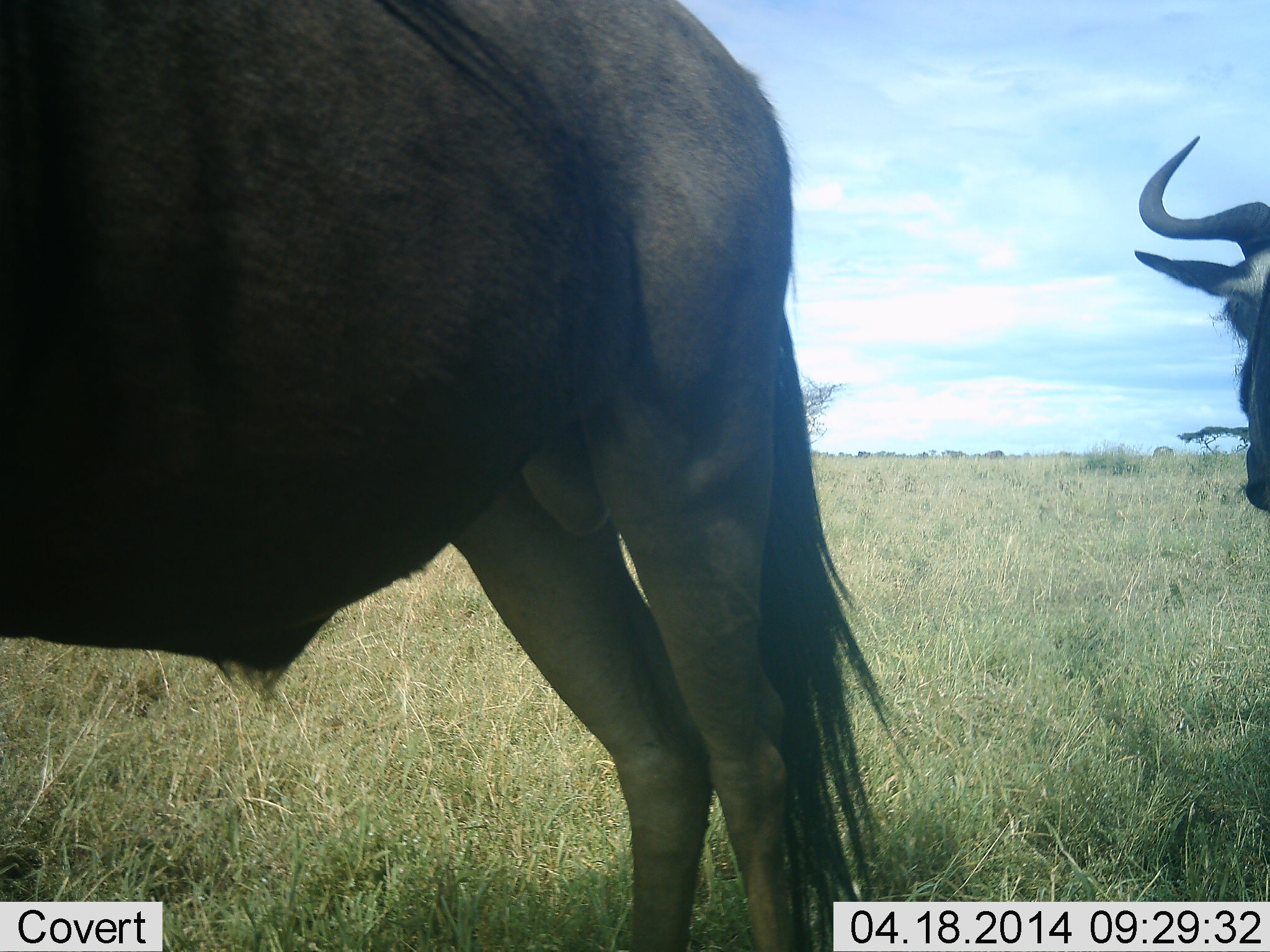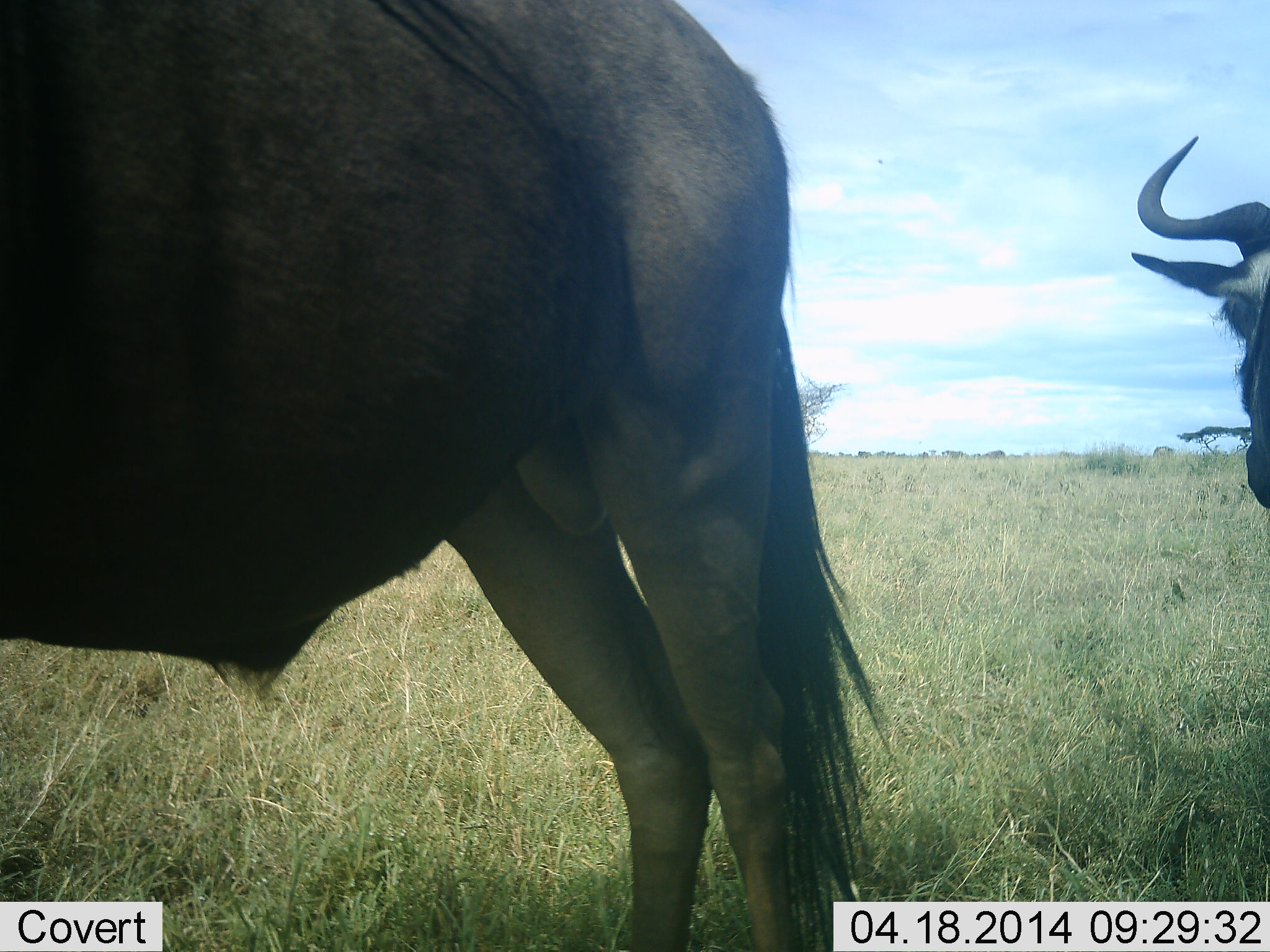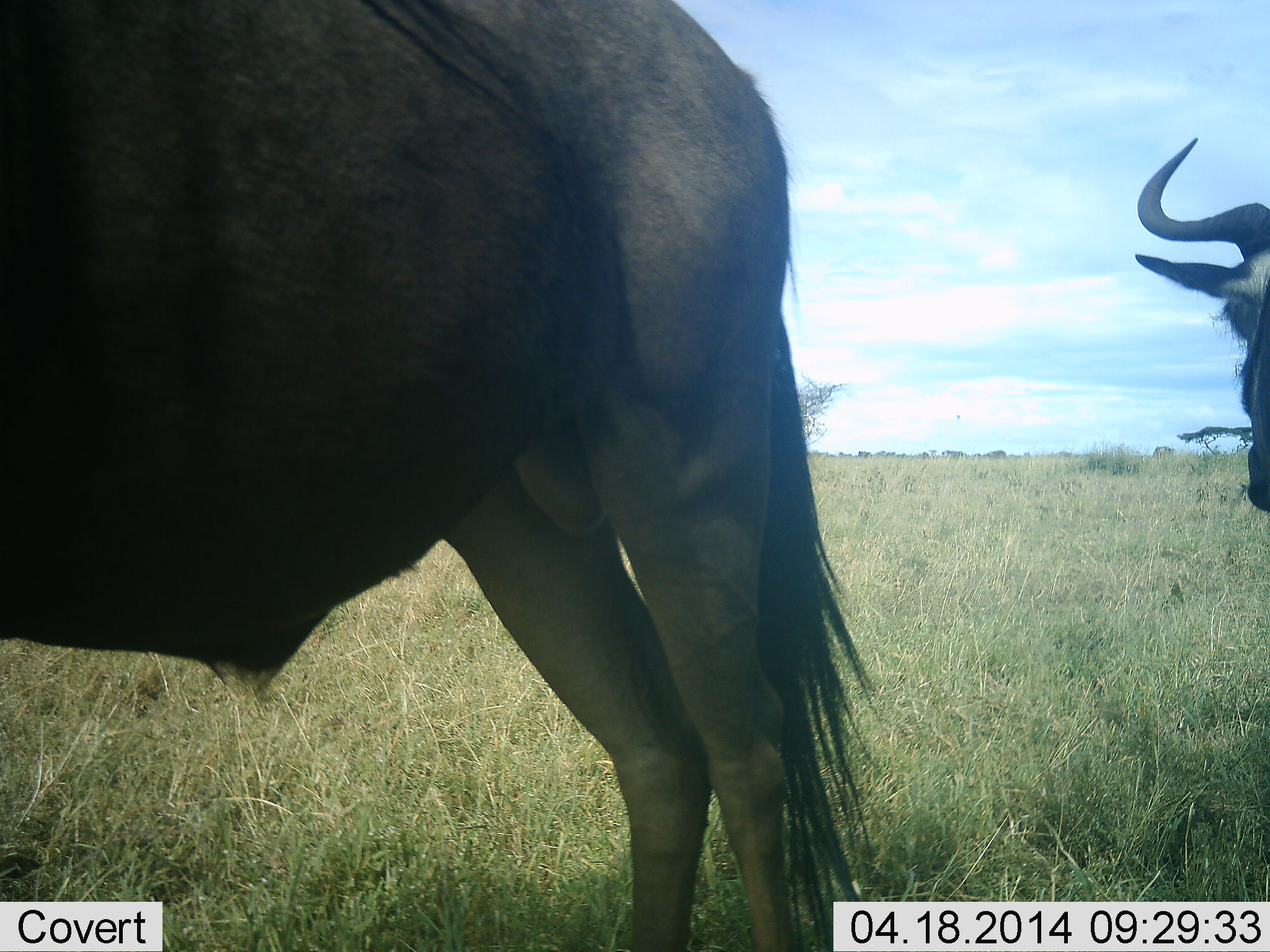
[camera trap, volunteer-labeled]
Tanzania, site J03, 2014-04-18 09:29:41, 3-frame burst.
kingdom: Animalia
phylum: Chordata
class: Mammalia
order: Artiodactyla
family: Bovidae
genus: Connochaetes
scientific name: Connochaetes taurinus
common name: blue wildebeest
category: wildebeest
Wildebeest (blue wildebeest) (Connochaetes taurinus), count 2. Behavior (volunteer vote fractions): standing 90%, resting 10%, moving 0%, interacting 0%. Young present (vote fraction): 0%. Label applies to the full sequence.